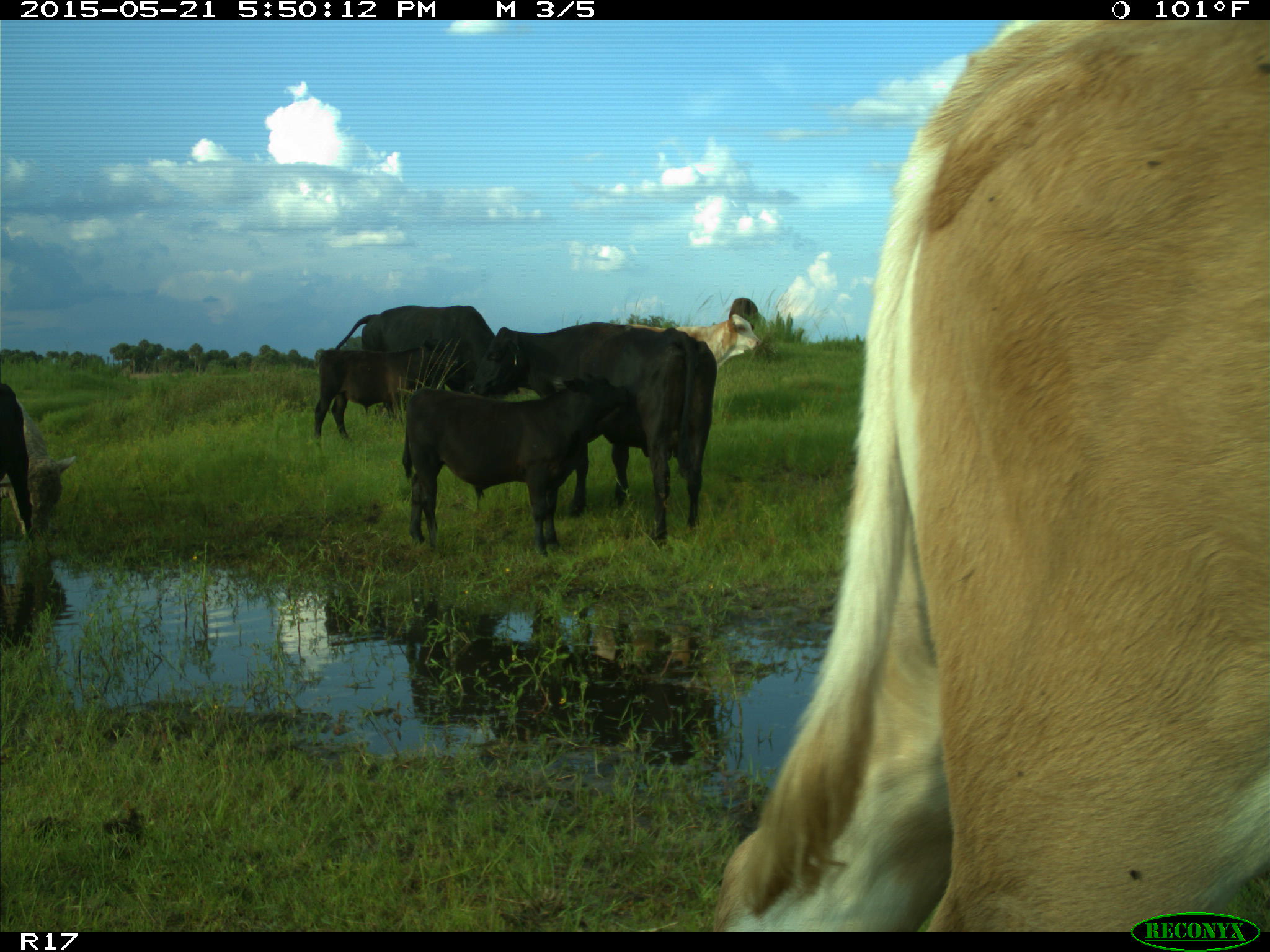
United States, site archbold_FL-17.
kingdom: Animalia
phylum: Chordata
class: Mammalia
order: Artiodactyla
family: Bovidae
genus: Bos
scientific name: Bos taurus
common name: domestic cow